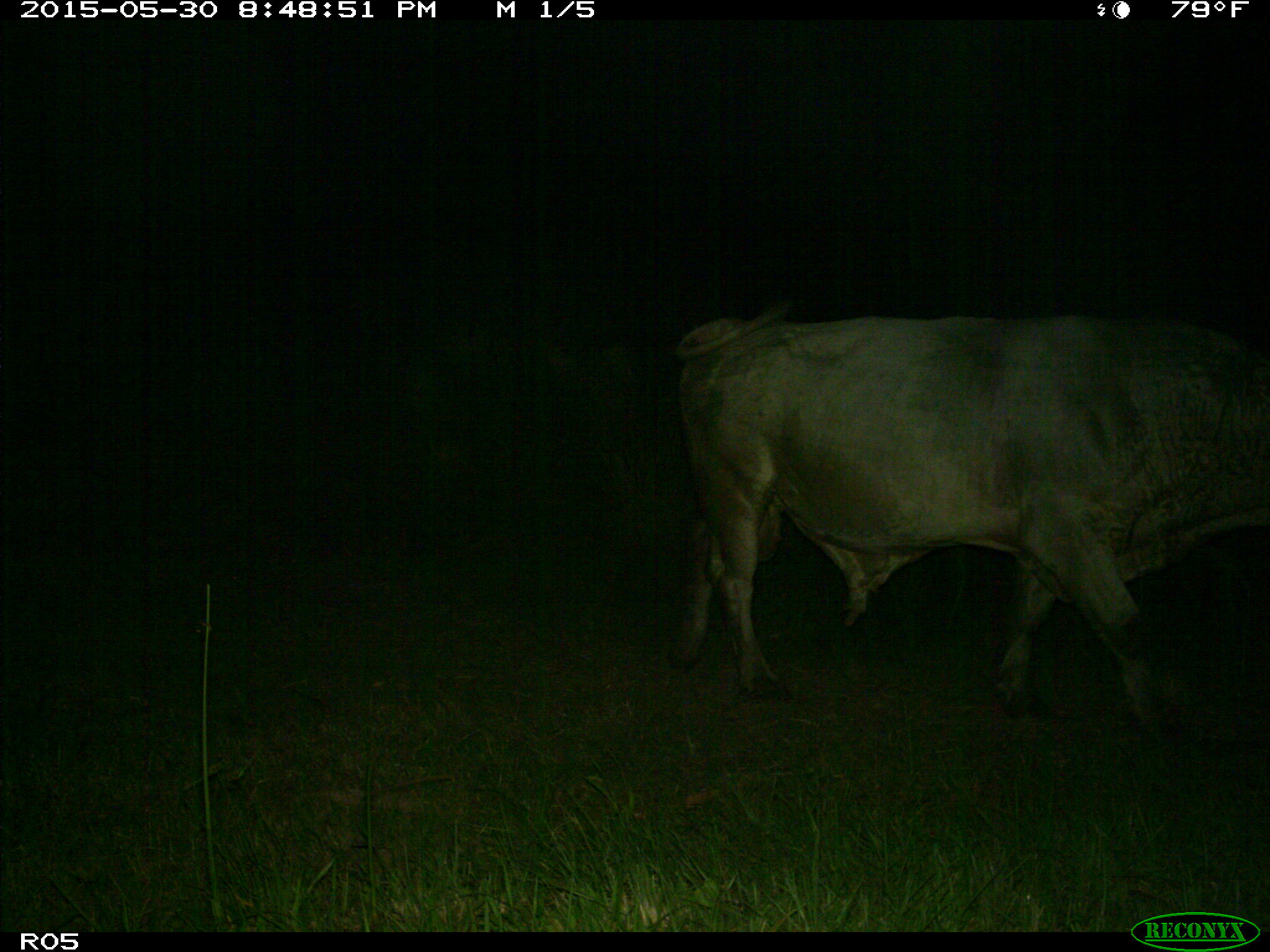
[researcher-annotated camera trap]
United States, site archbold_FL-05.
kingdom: Animalia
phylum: Chordata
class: Mammalia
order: Artiodactyla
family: Bovidae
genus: Bos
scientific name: Bos taurus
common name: domestic cow